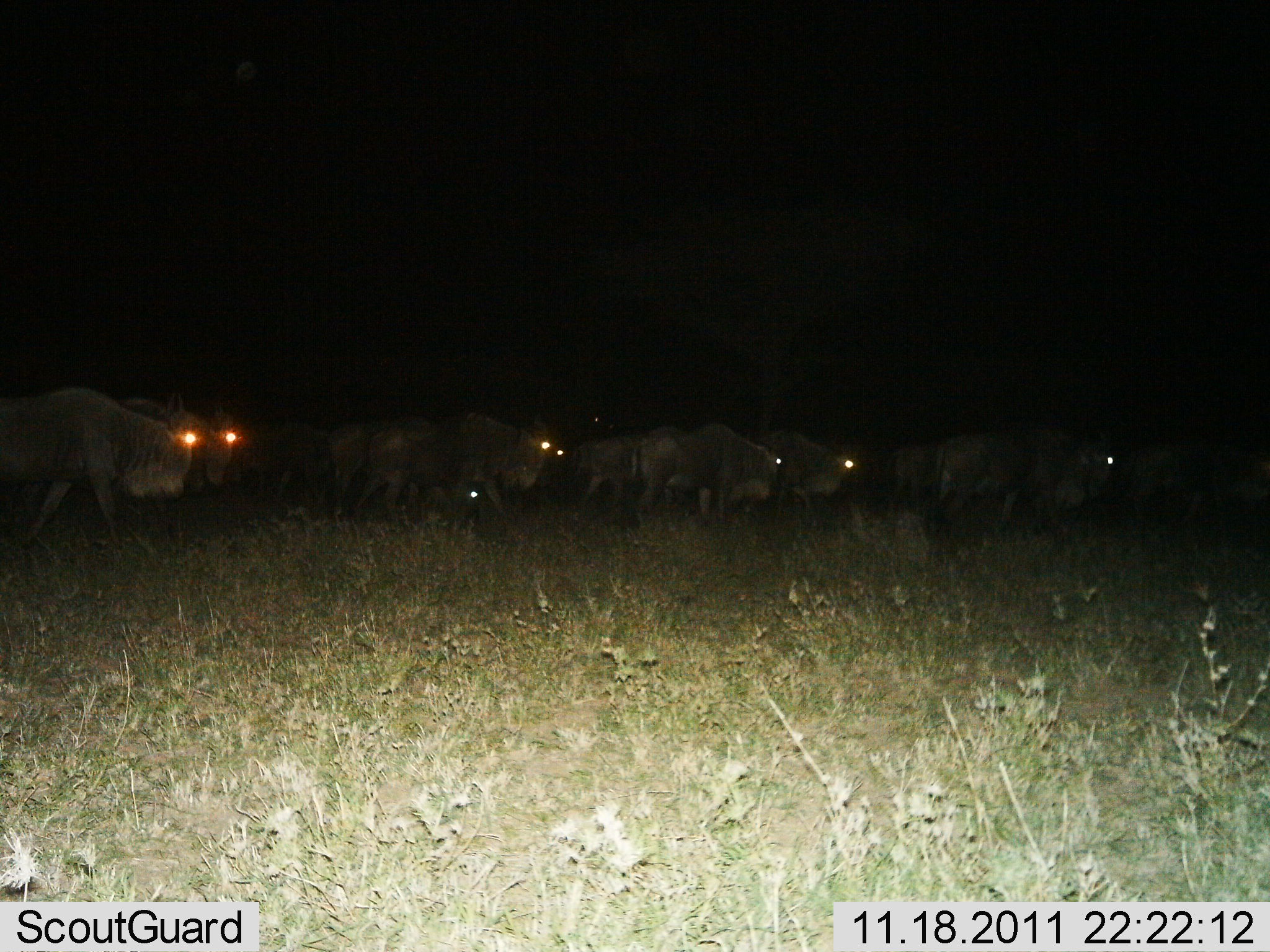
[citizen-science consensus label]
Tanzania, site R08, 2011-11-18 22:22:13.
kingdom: Animalia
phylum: Chordata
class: Mammalia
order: Artiodactyla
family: Bovidae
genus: Connochaetes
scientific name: Connochaetes taurinus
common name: blue wildebeest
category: wildebeest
Wildebeest (blue wildebeest) (Connochaetes taurinus), count 10. Behavior (volunteer vote fractions): standing 0%, resting 0%, moving 100%, interacting 0%. Young present (vote fraction): 0%. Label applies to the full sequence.